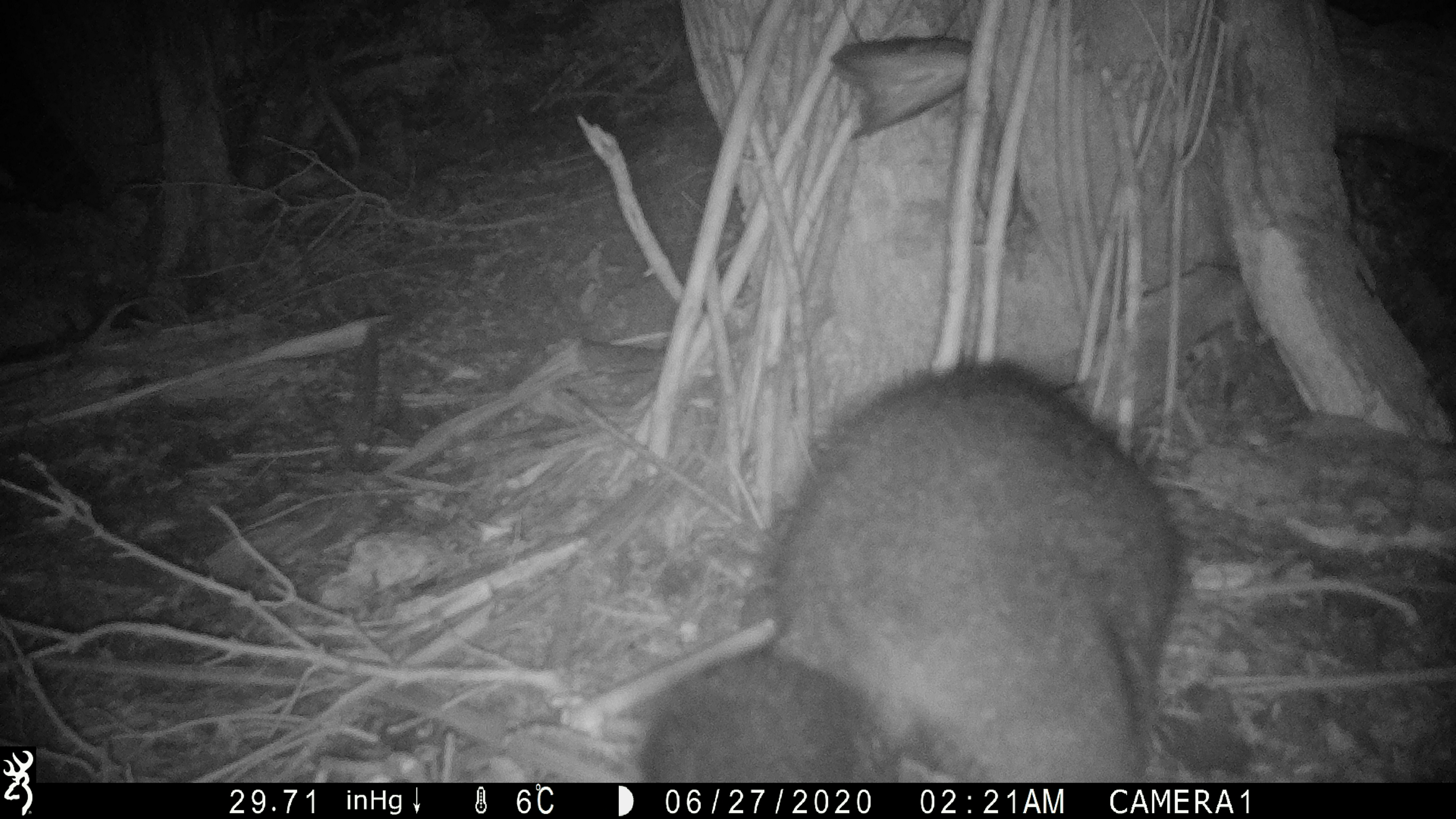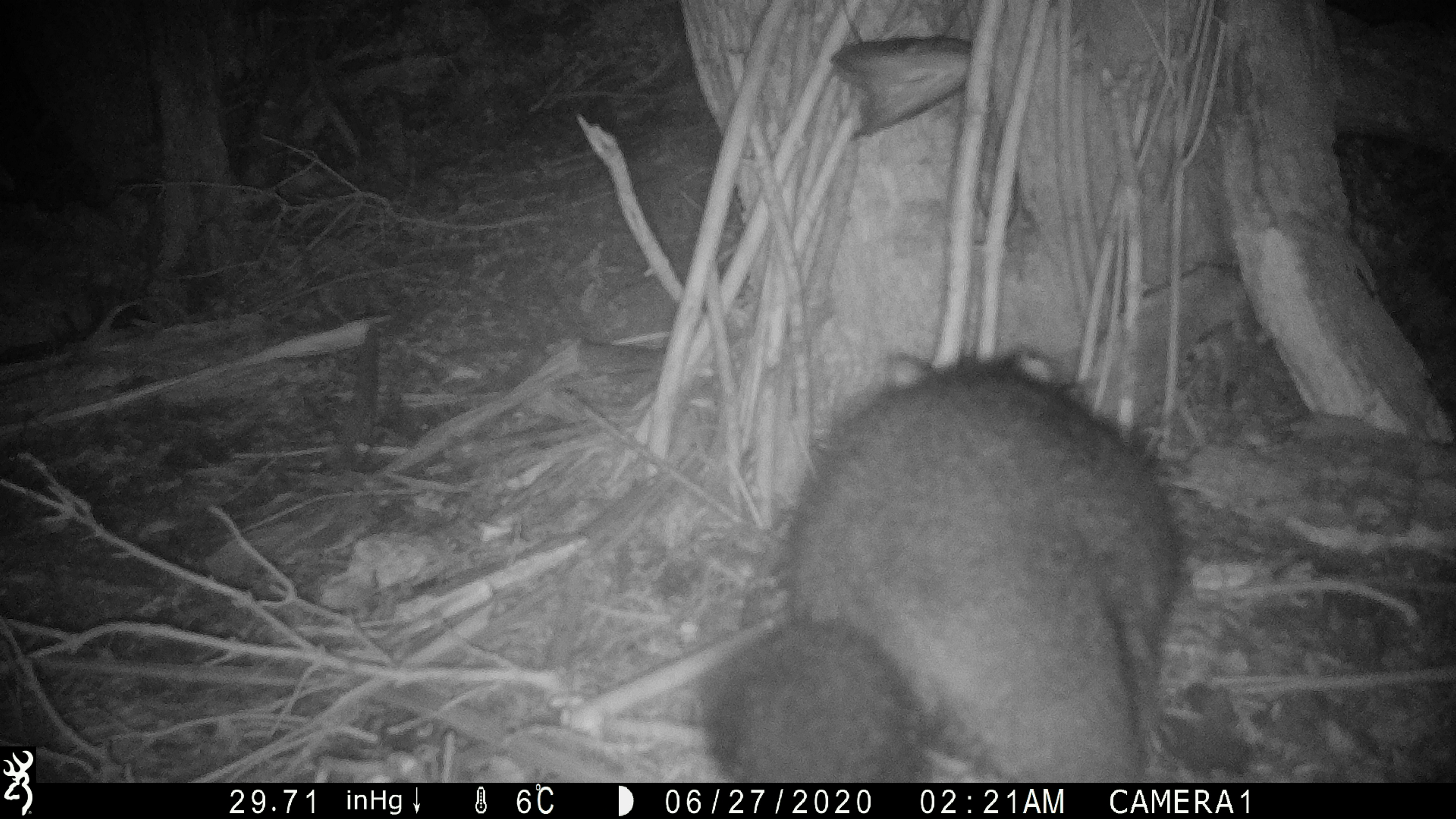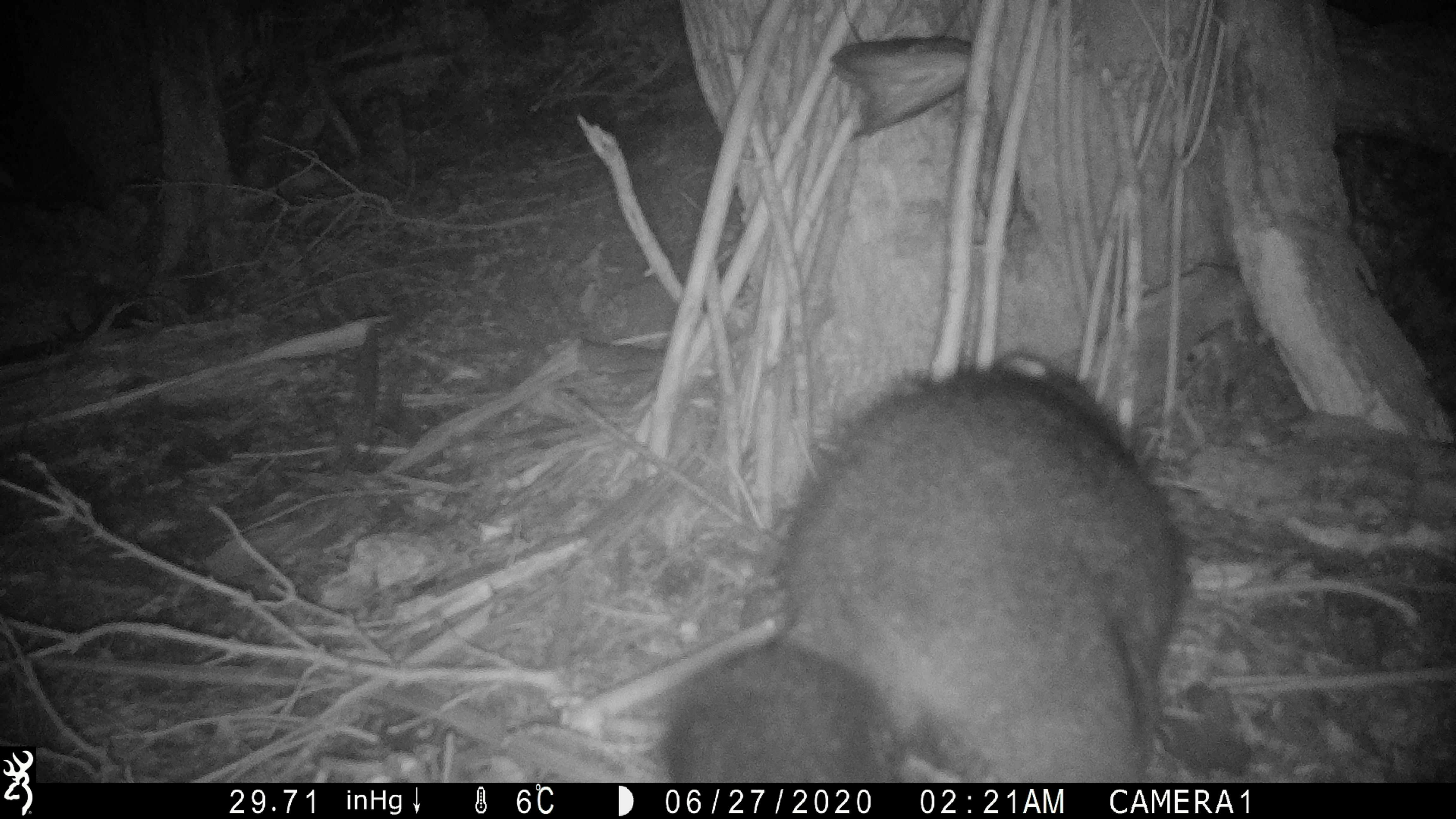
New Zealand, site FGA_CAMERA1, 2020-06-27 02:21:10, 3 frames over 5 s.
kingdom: Animalia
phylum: Chordata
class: Mammalia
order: Diprotodontia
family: Phalangeridae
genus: Trichosurus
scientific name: Trichosurus vulpecula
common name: common brushtail possum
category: possum